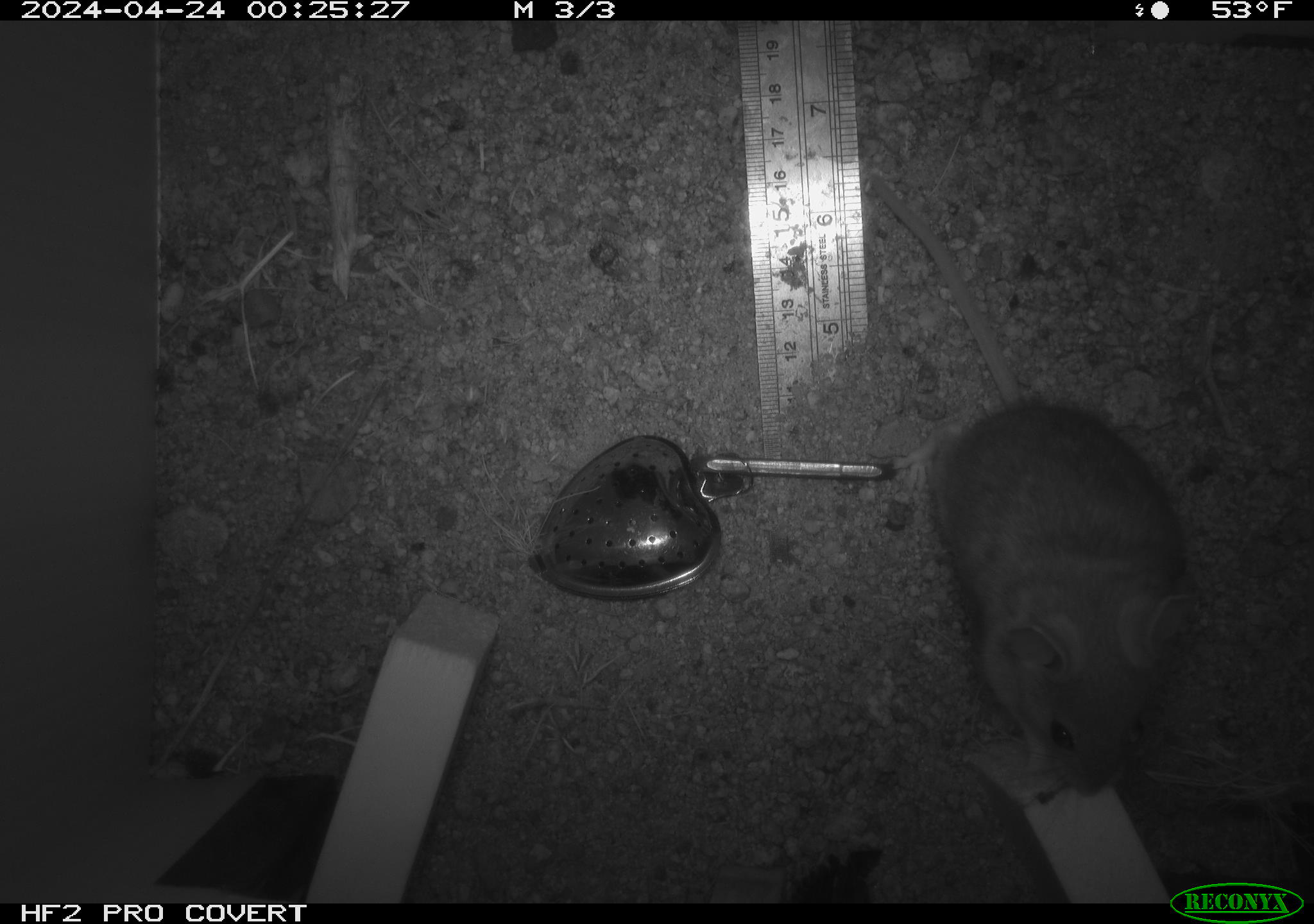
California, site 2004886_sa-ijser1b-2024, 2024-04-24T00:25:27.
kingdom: Animalia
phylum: Chordata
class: Mammalia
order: Rodentia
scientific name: Rodentia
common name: woodrat or rat or mouse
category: woodrat or rat or mouse species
Woodrat or rat or mouse species (woodrat or rat or mouse) (Rodentia).